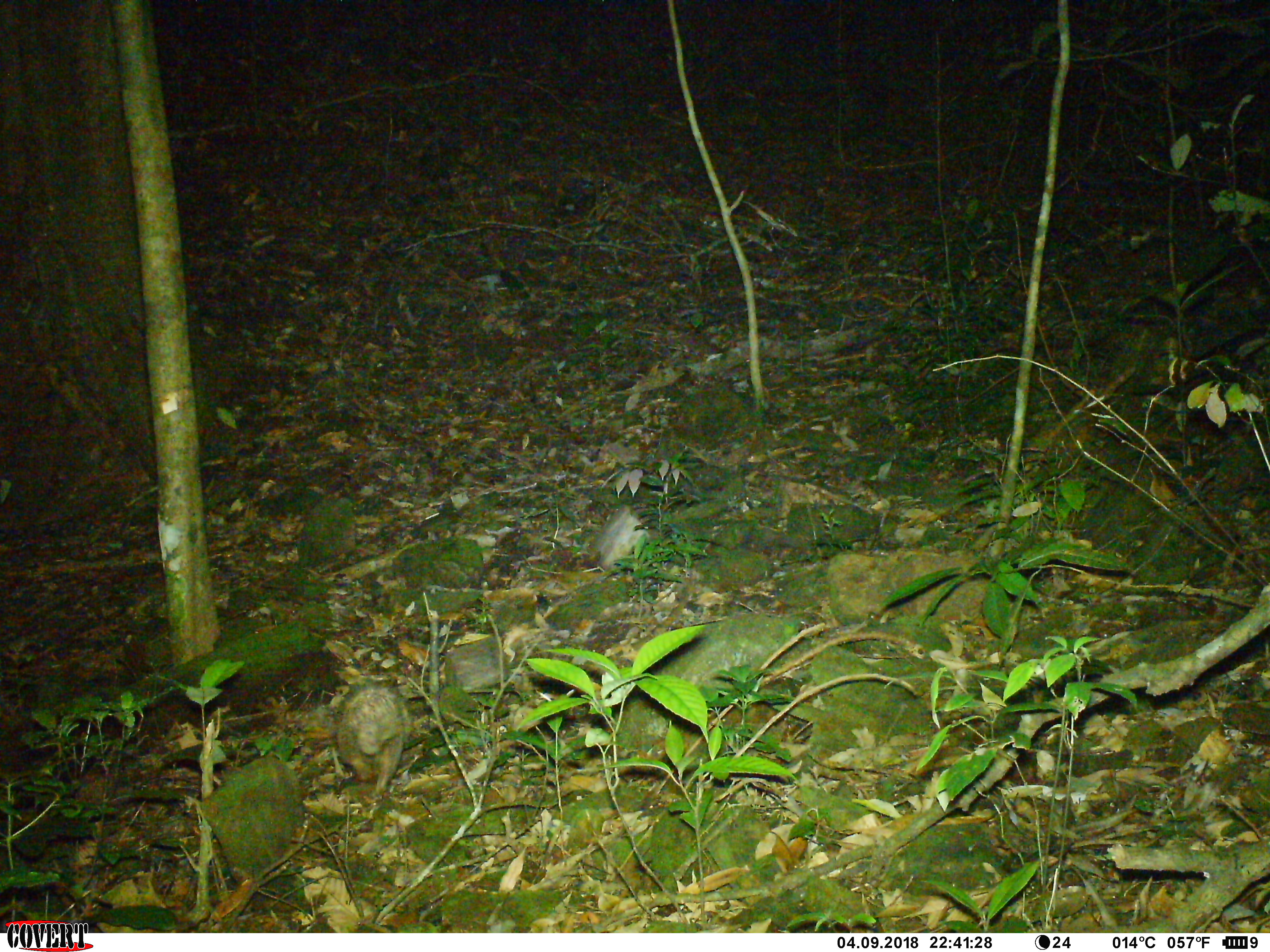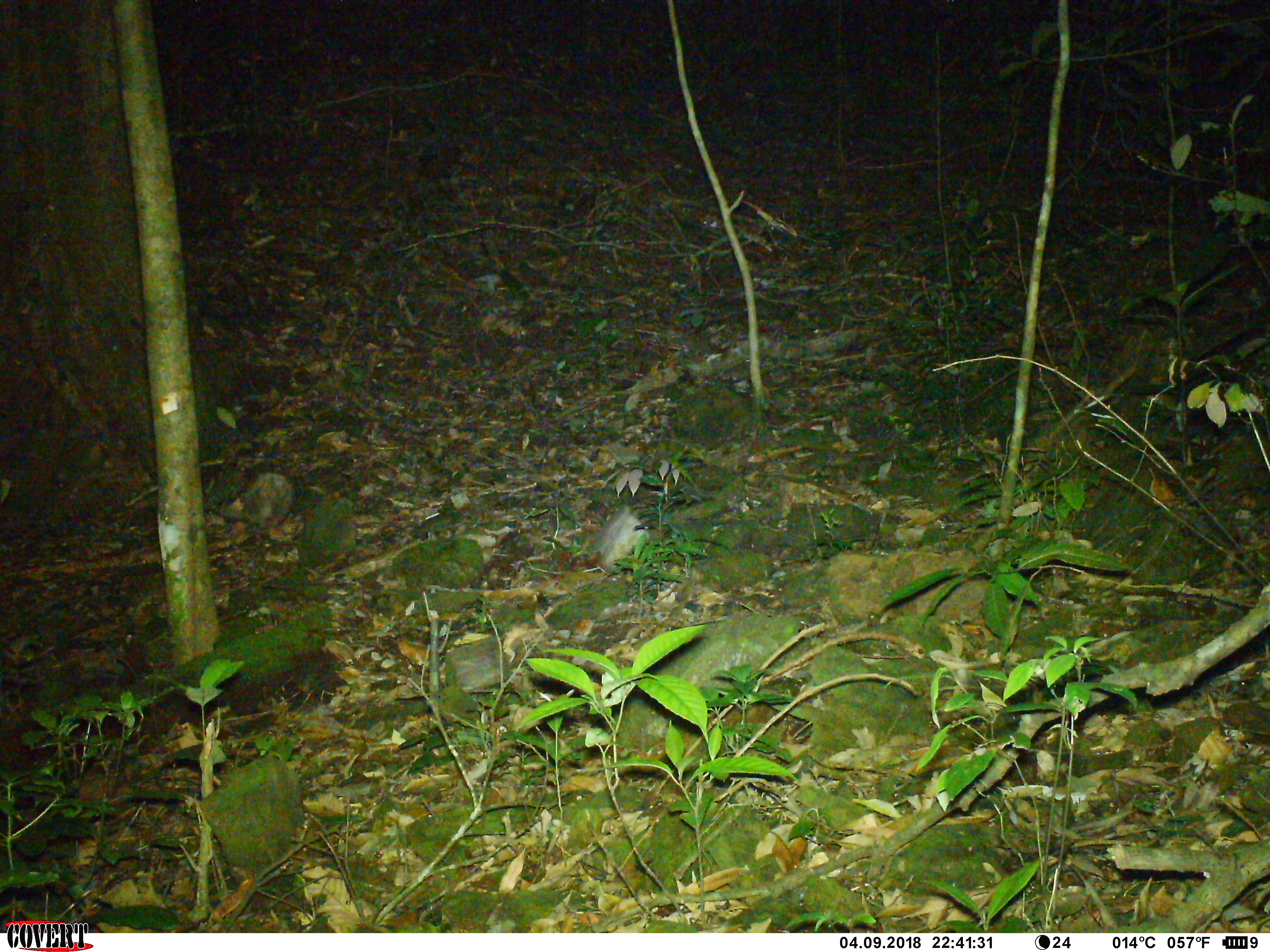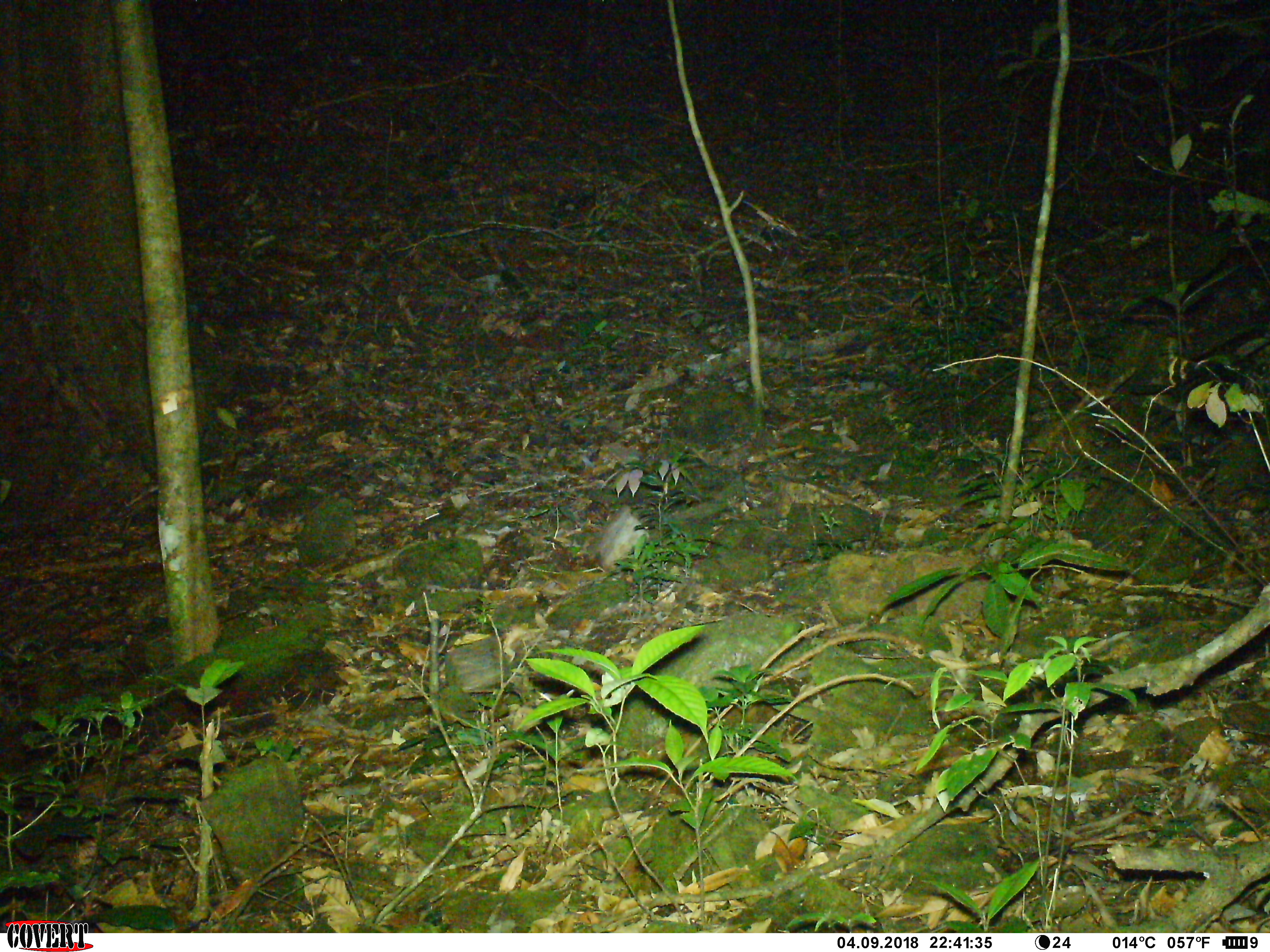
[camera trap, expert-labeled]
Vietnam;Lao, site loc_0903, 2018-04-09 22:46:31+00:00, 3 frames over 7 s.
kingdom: Animalia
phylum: Chordata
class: Mammalia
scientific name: Mammalia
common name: mammal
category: unidentified mammal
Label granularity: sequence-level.